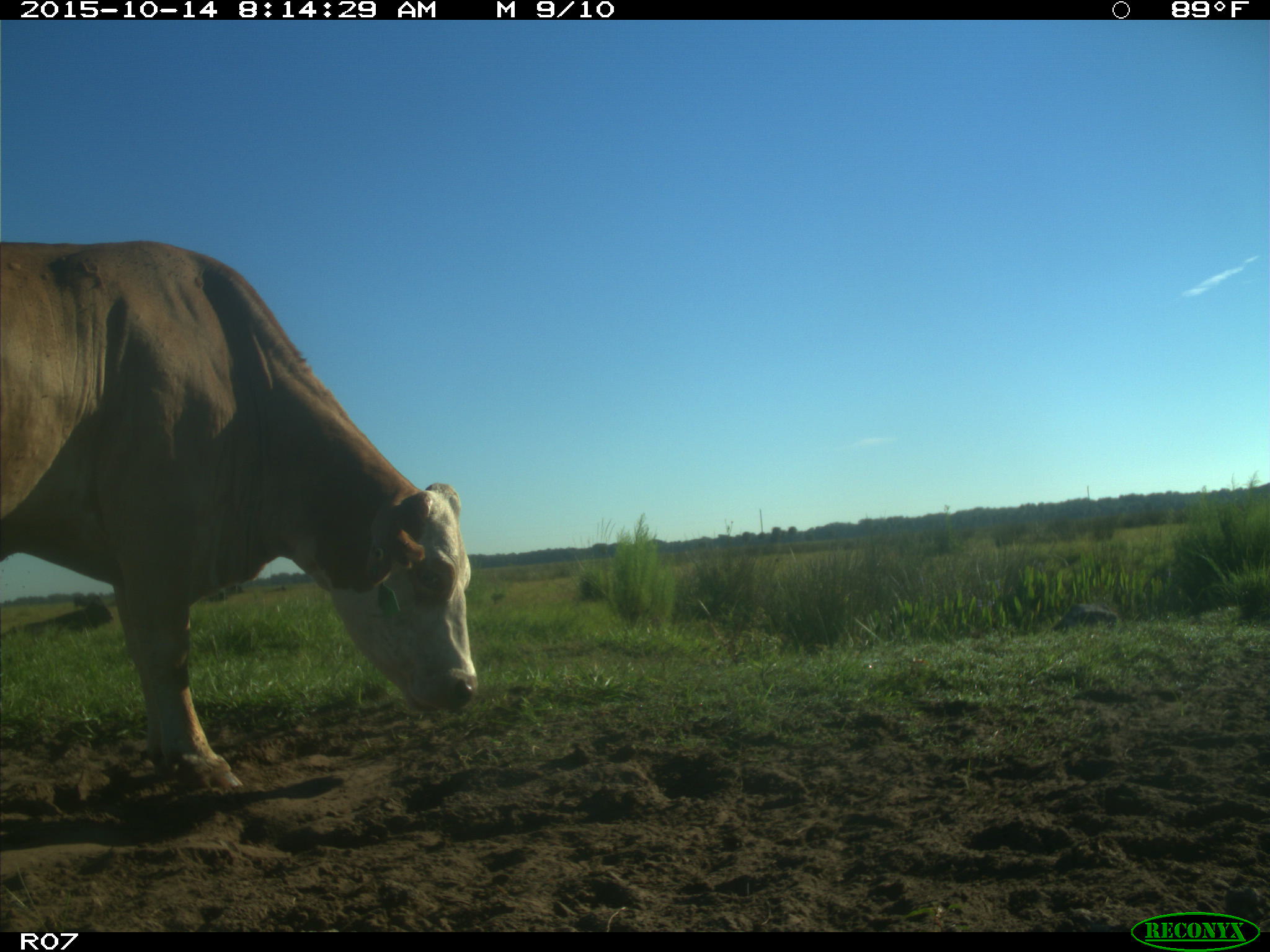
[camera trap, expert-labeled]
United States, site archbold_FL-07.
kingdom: Animalia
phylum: Chordata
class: Mammalia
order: Artiodactyla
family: Bovidae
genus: Bos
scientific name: Bos taurus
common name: domestic cow